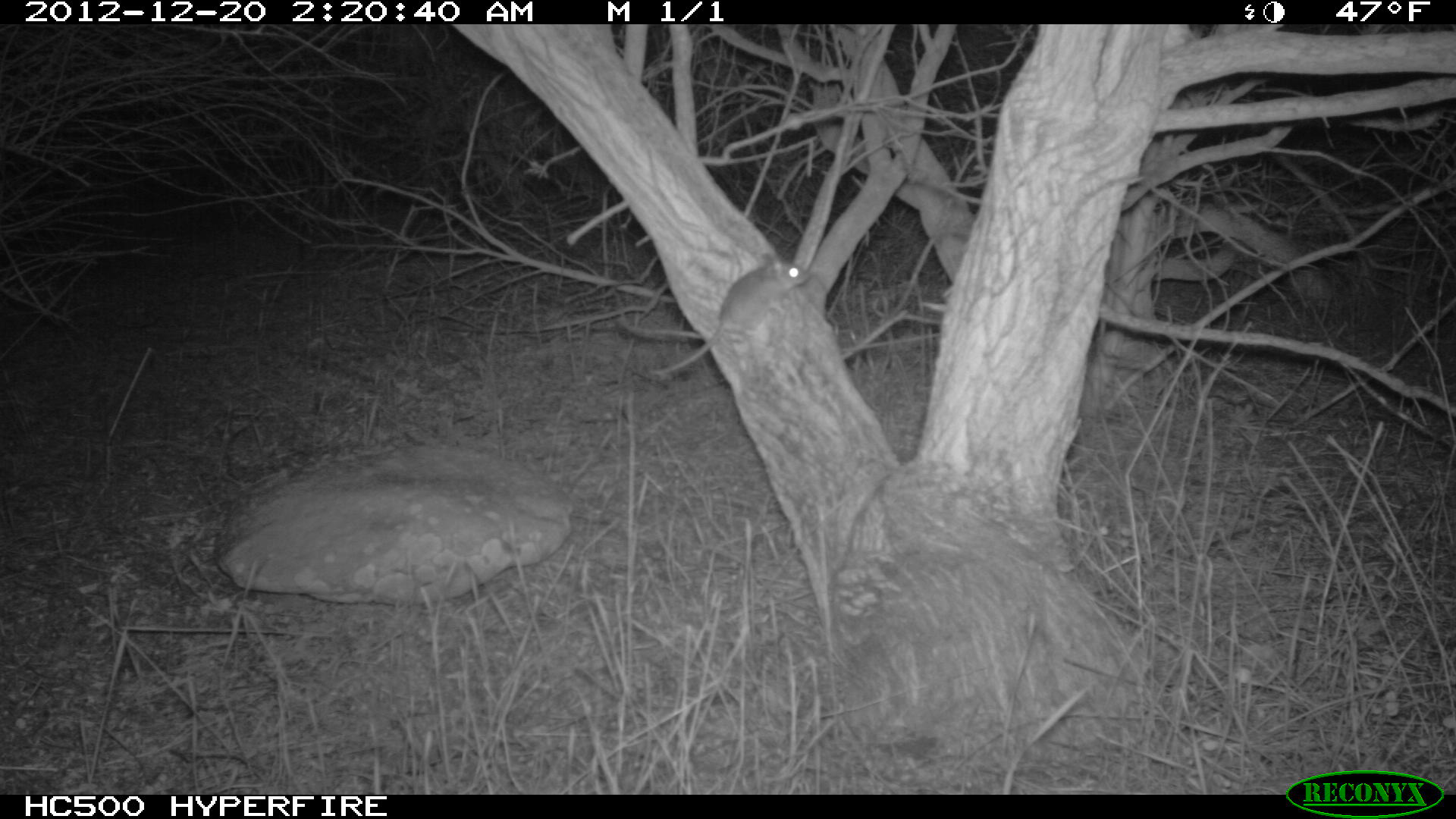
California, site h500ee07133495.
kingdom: Animalia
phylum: Chordata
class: Mammalia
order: Rodentia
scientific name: Rodentia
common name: rodent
Rodent (Rodentia).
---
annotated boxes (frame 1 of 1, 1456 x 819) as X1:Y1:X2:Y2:
rodent: 648:249:812:375